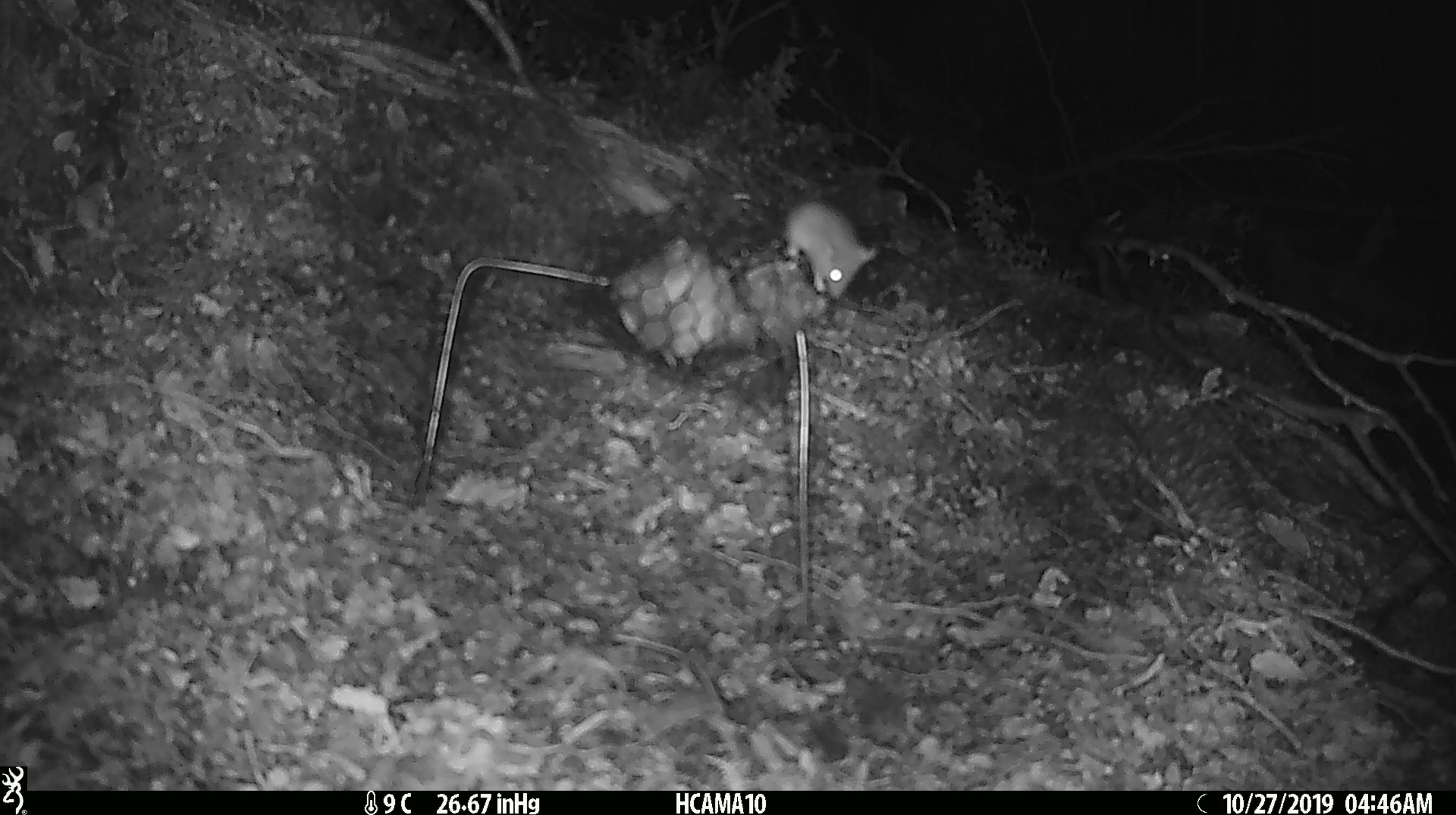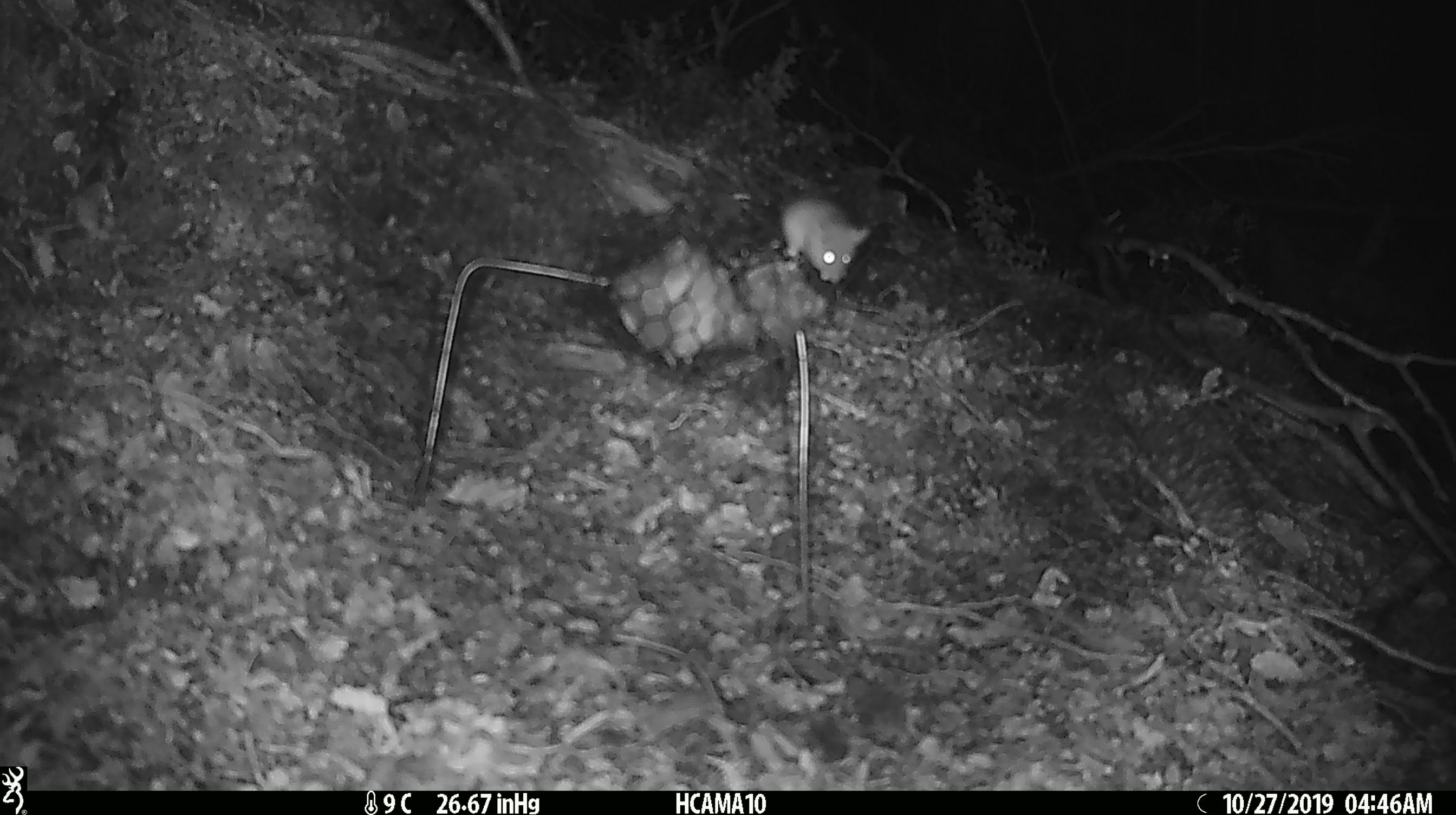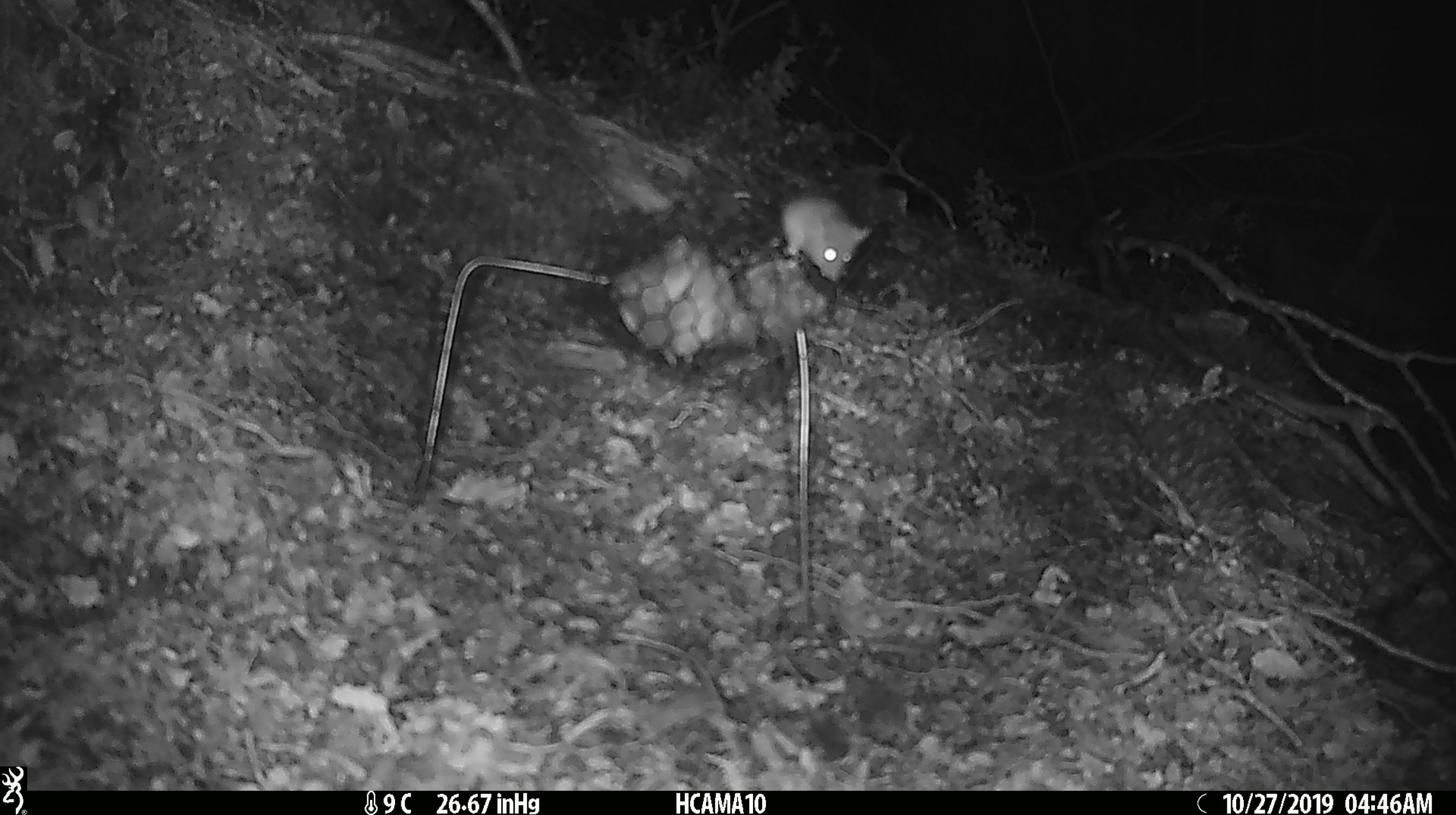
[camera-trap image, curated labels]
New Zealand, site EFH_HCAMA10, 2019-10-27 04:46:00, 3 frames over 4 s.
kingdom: Animalia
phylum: Chordata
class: Mammalia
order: Rodentia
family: Muridae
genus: Mus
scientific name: Mus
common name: mouse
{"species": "mouse (Mus)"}